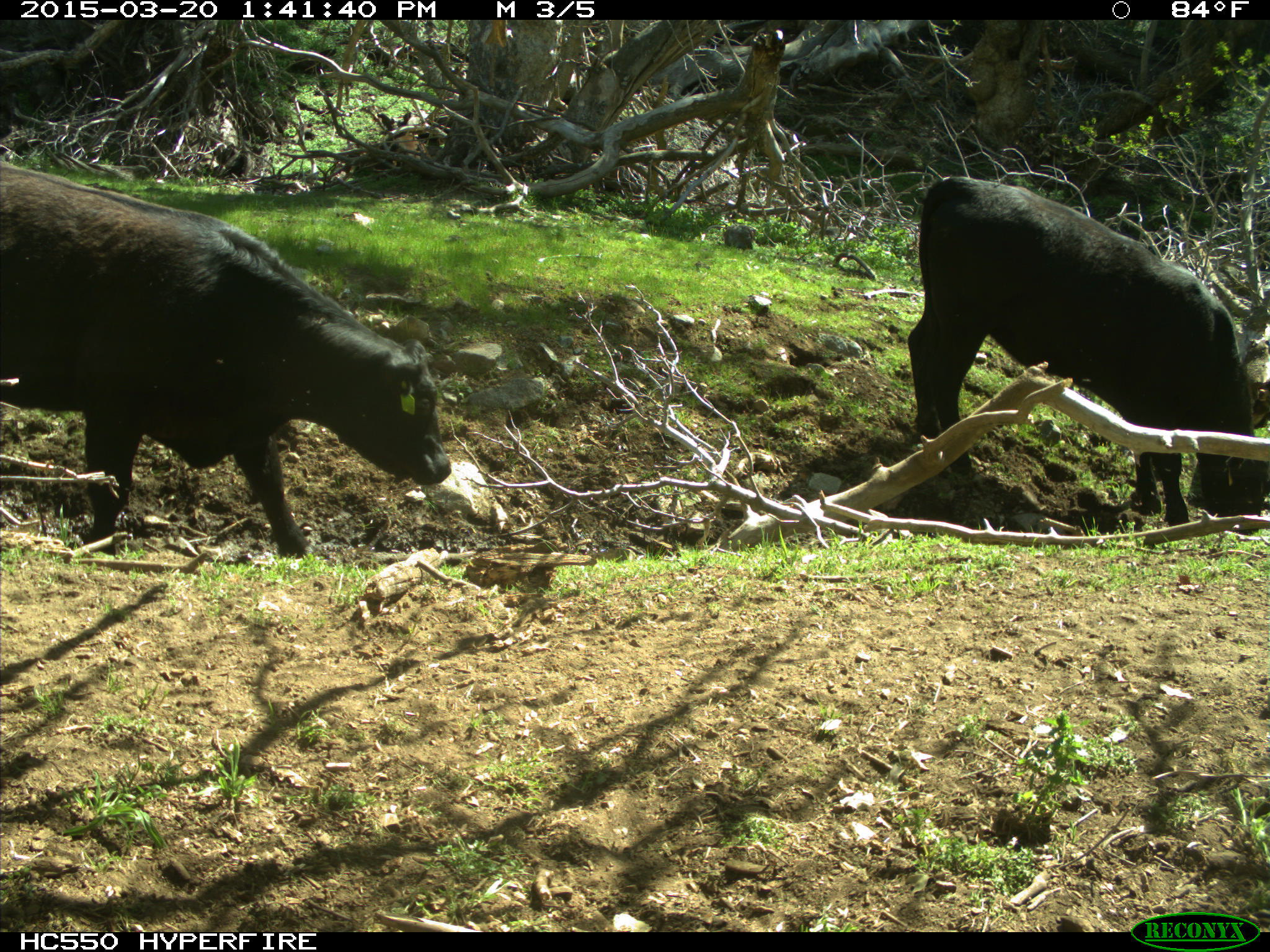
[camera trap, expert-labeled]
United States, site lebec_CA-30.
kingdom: Animalia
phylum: Chordata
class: Mammalia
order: Artiodactyla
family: Bovidae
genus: Bos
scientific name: Bos taurus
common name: domestic cow